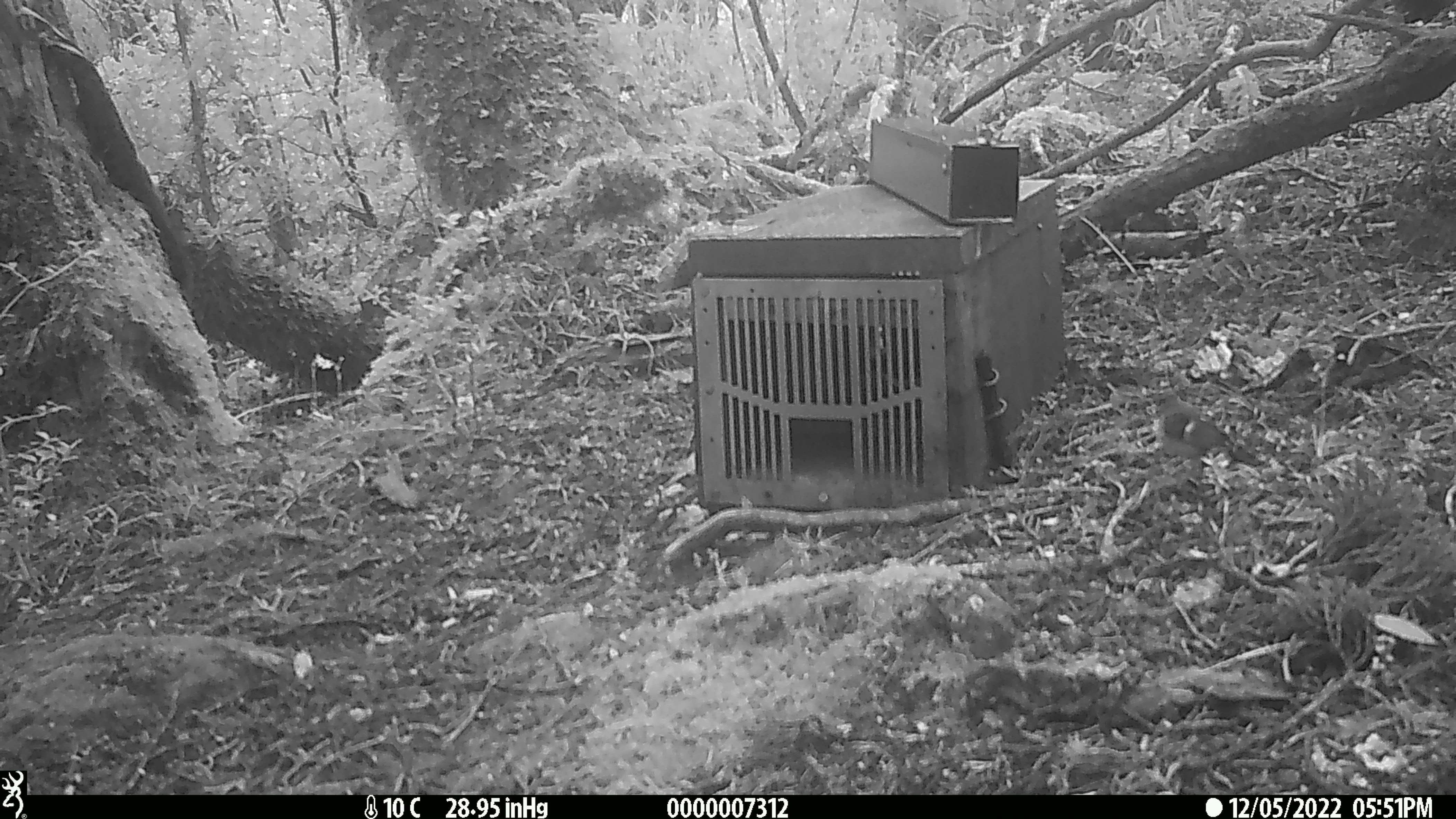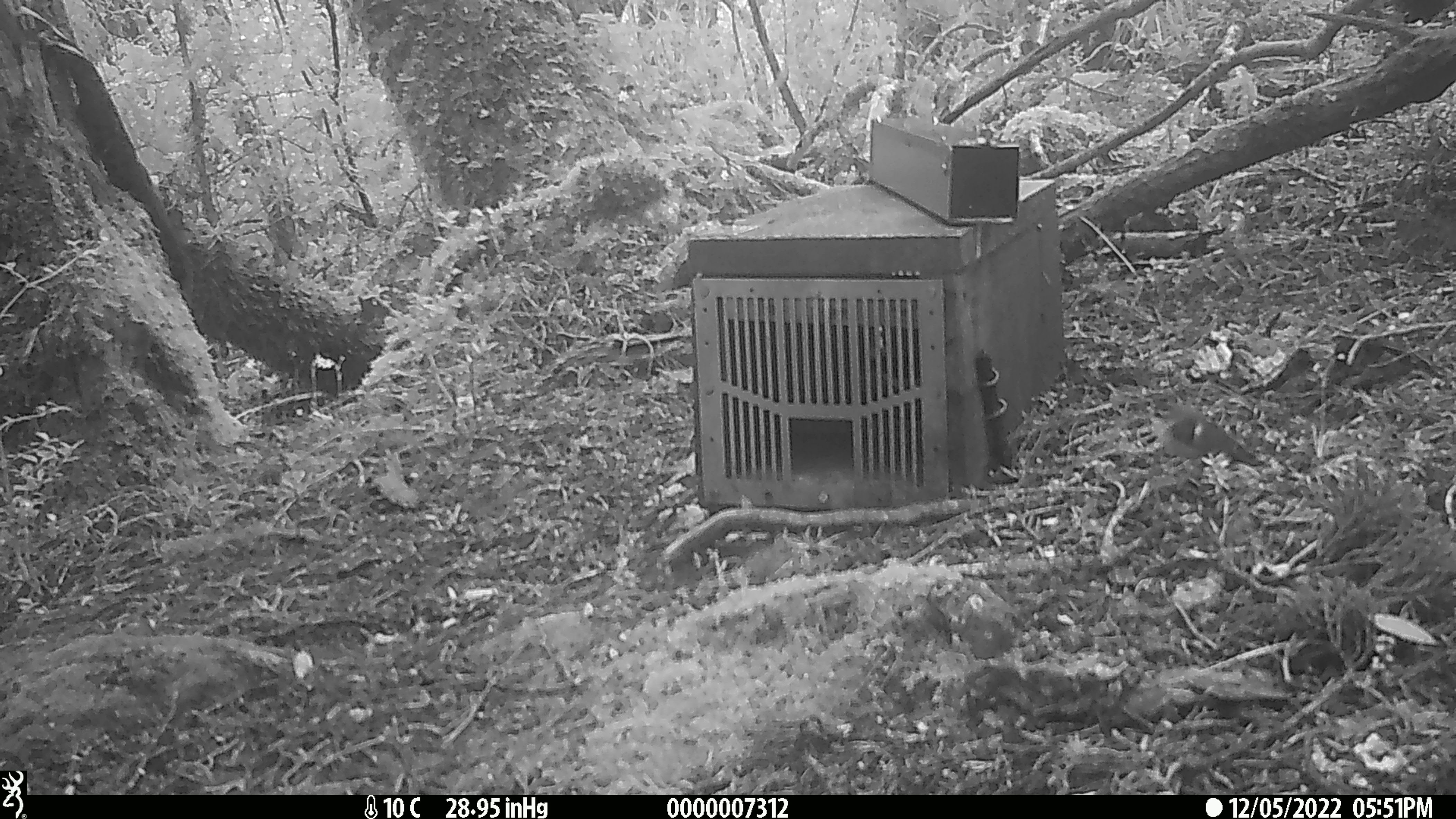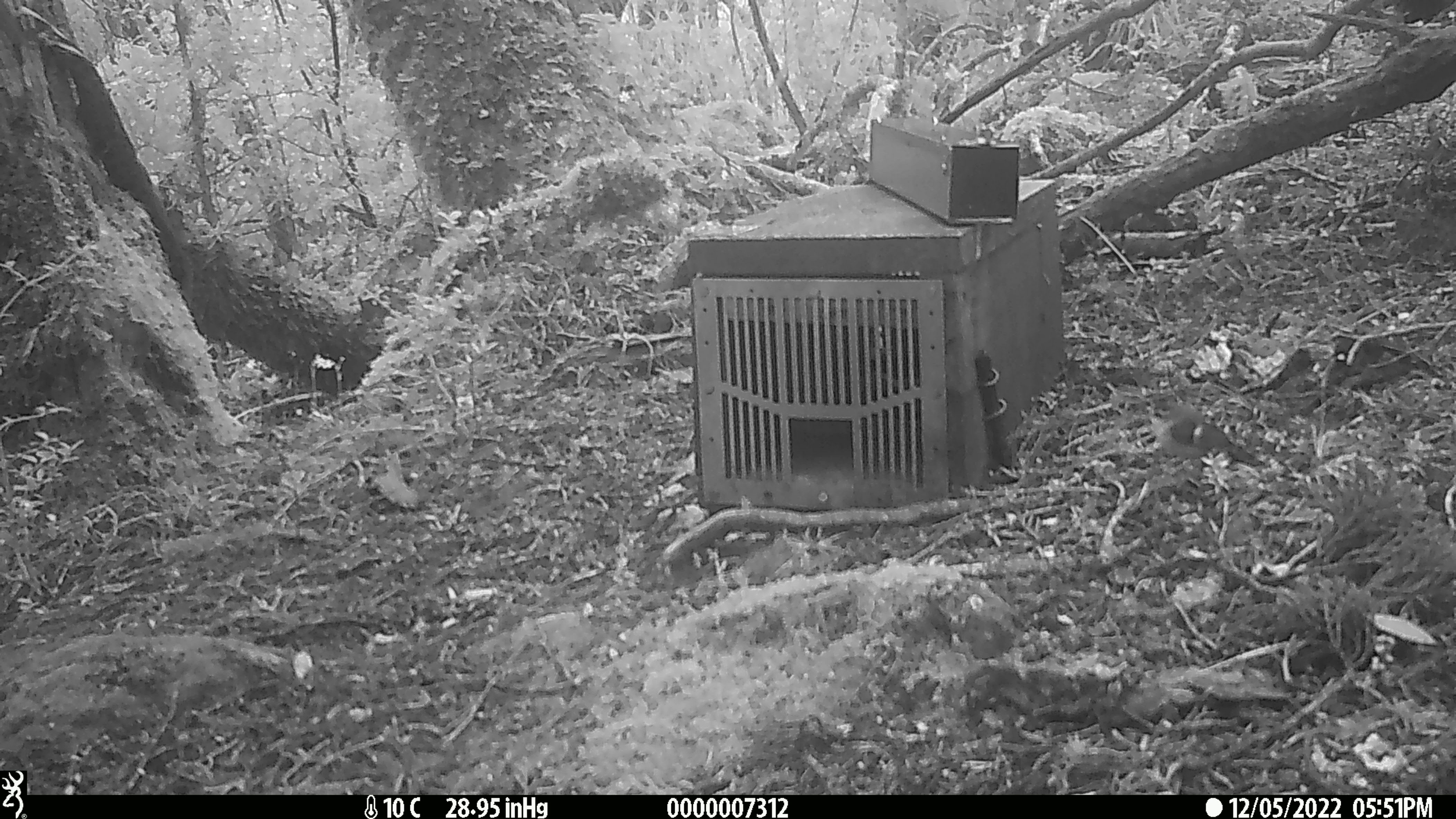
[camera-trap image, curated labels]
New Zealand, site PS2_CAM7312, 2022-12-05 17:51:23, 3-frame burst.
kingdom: Animalia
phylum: Chordata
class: Aves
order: Passeriformes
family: Petroicidae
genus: Petroica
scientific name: Petroica macrocephala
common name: tomtit